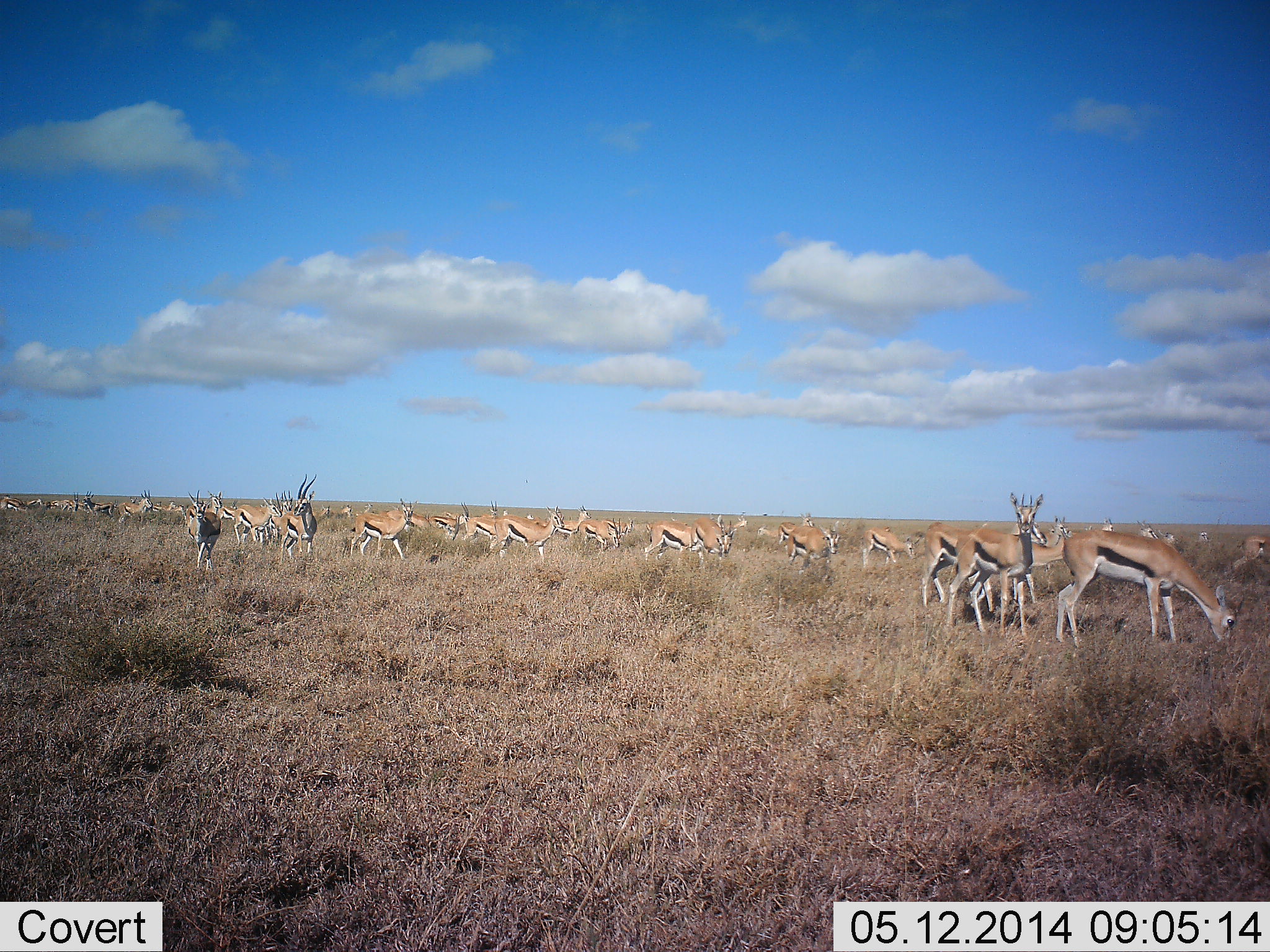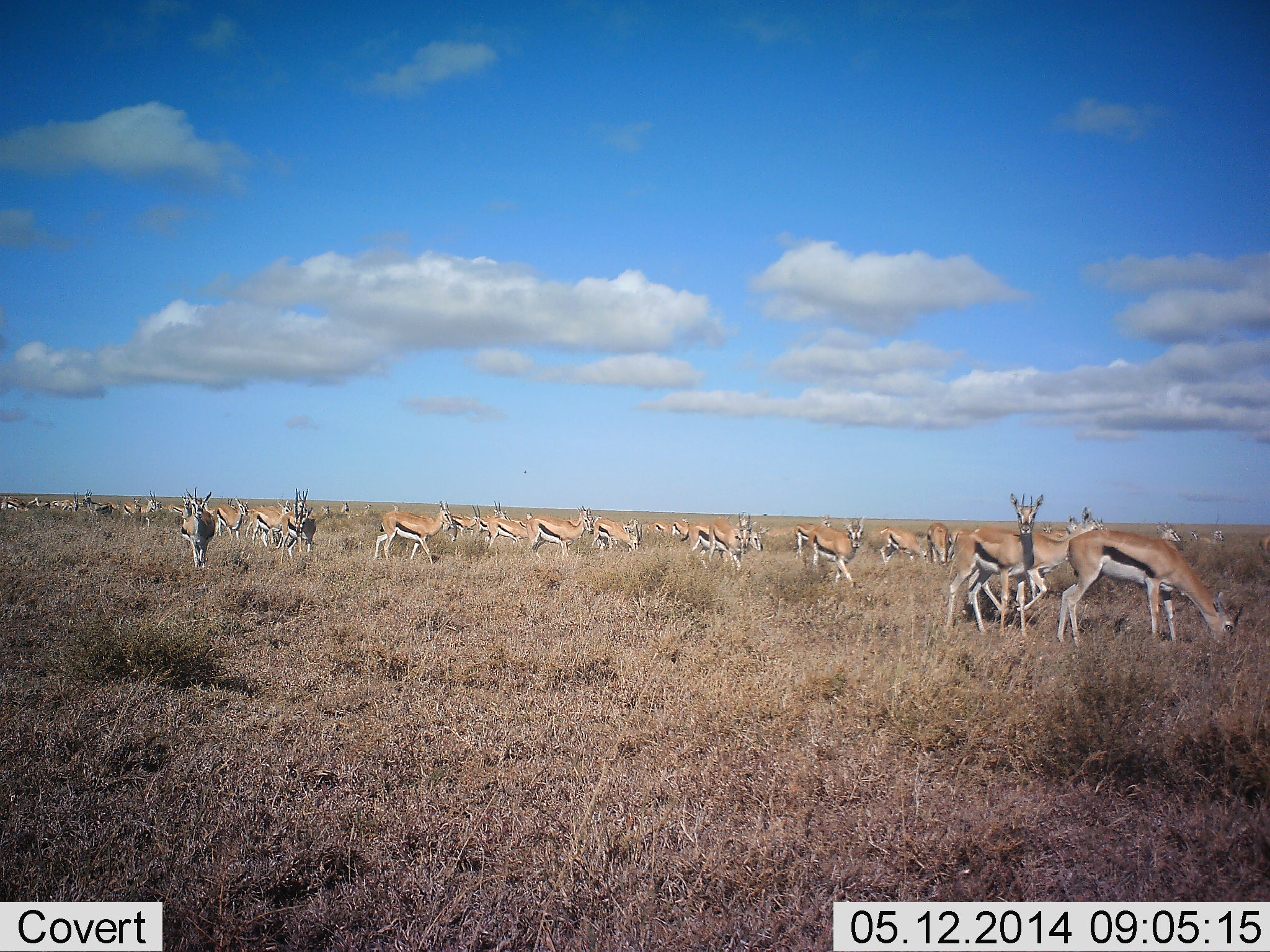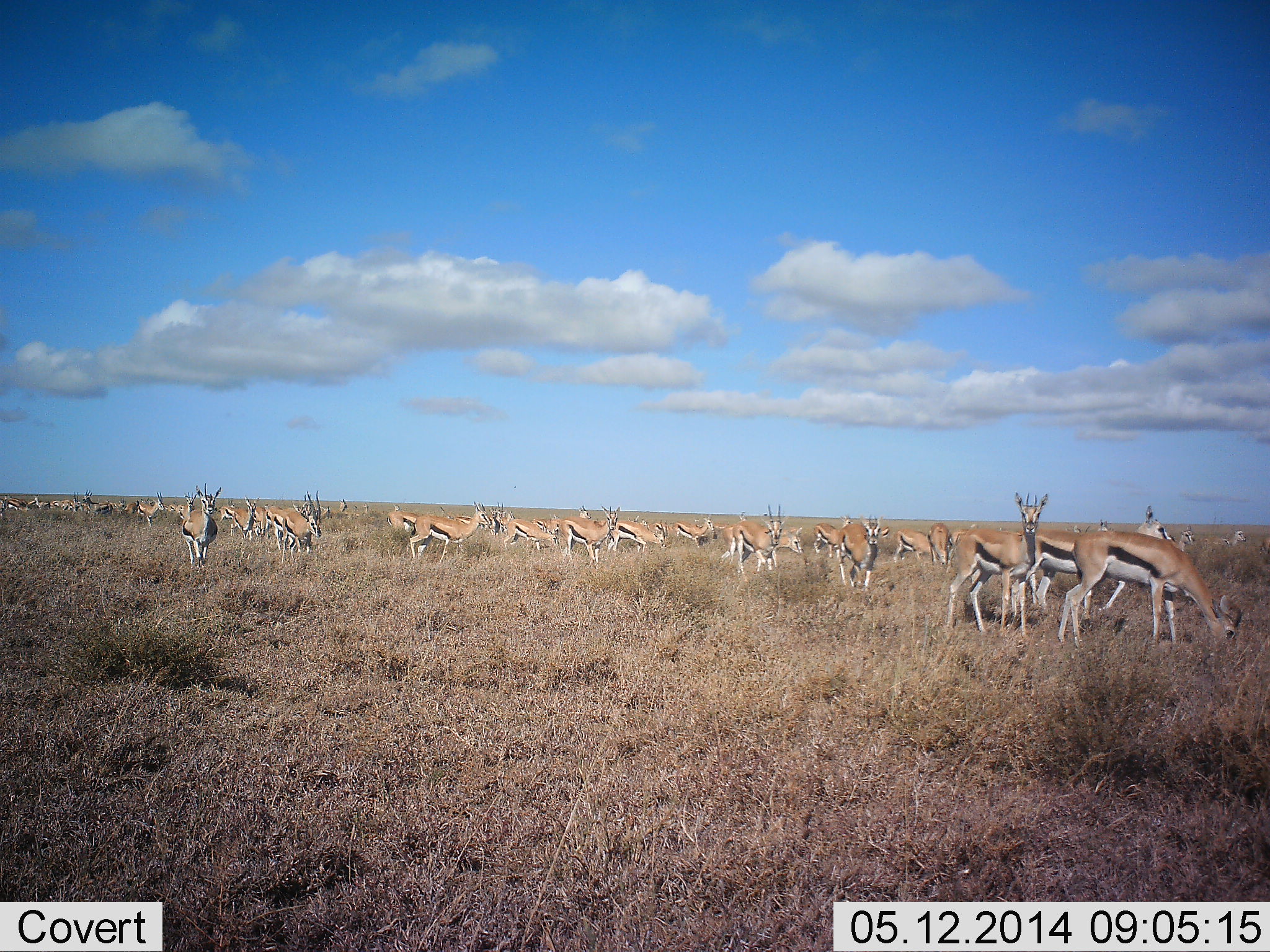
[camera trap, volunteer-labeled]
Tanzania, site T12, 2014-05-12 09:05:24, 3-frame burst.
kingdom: Animalia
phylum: Chordata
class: Mammalia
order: Artiodactyla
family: Bovidae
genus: Eudorcas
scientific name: Eudorcas thomsonii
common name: thomson's gazelle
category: gazellethomsons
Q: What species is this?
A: Gazellethomsons (thomson's gazelle) (Eudorcas thomsonii).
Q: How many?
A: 11-50.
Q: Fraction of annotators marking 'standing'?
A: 50%.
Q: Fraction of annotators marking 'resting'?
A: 10%.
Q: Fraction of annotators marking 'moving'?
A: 70%.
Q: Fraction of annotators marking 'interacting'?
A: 0%.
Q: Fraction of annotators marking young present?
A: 0%.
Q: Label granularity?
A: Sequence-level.